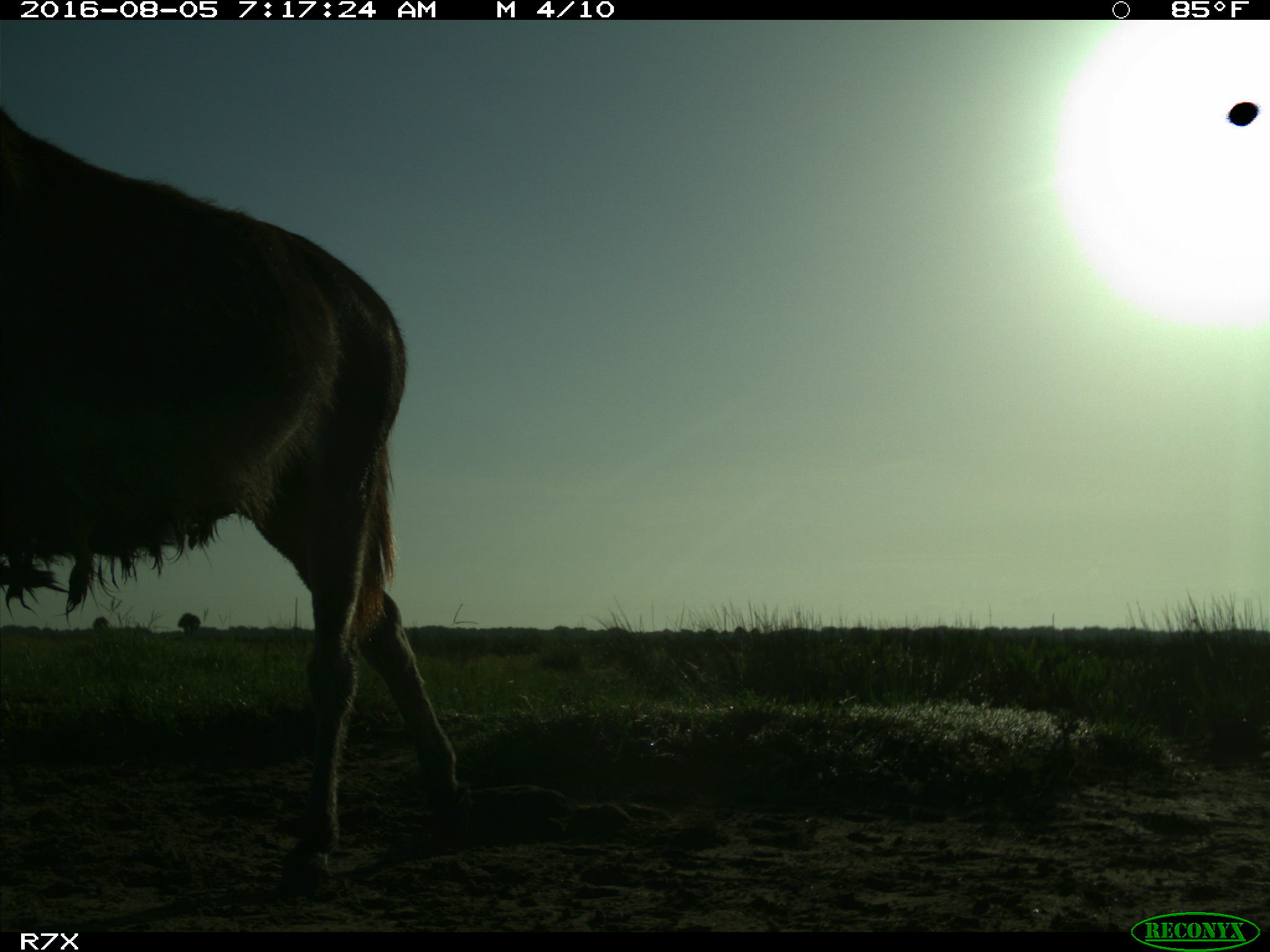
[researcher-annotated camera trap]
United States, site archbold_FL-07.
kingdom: Animalia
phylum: Chordata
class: Mammalia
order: Perissodactyla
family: Equidae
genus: Equus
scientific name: Equus africanus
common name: african wild ass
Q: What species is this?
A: Equus africanus (african wild ass).